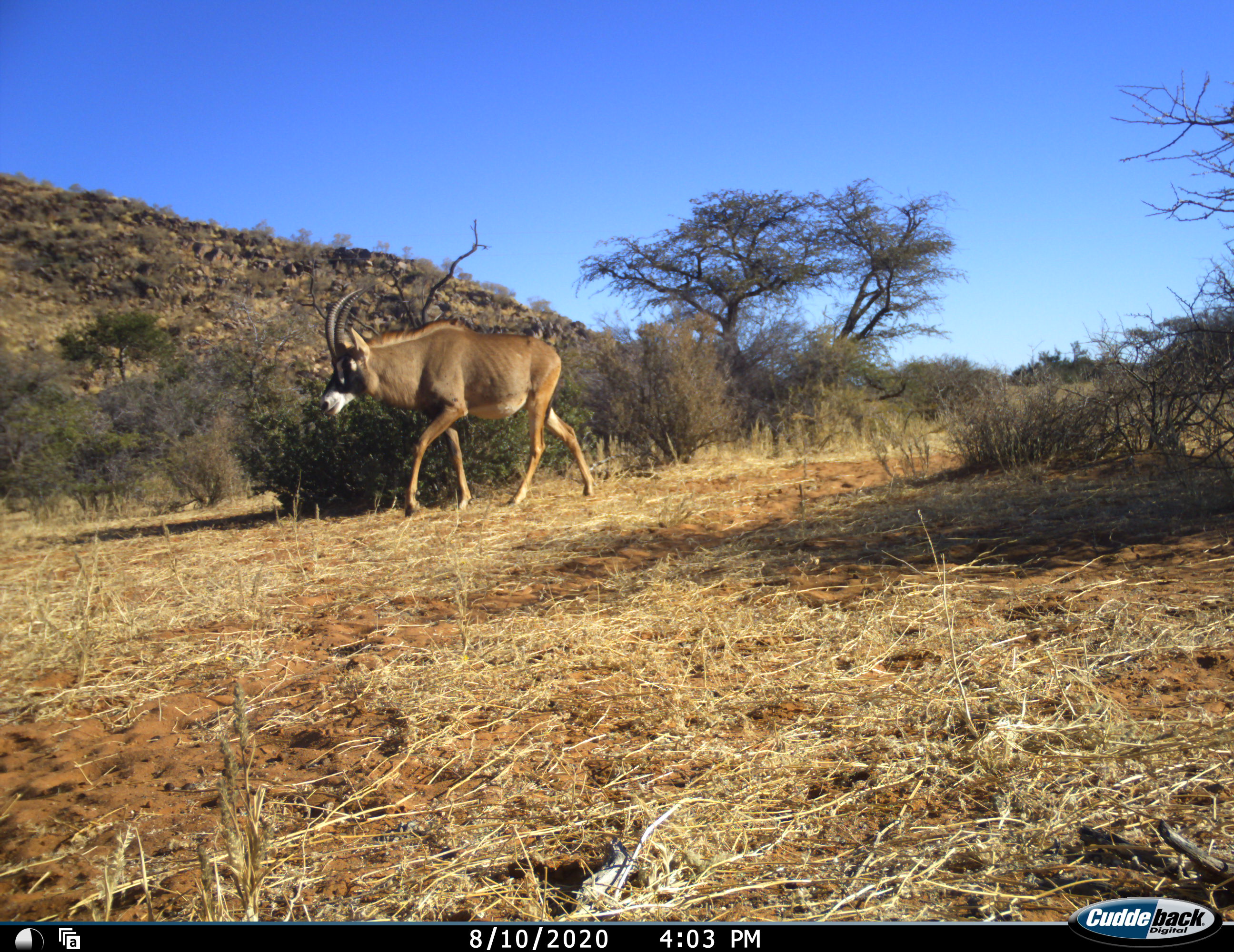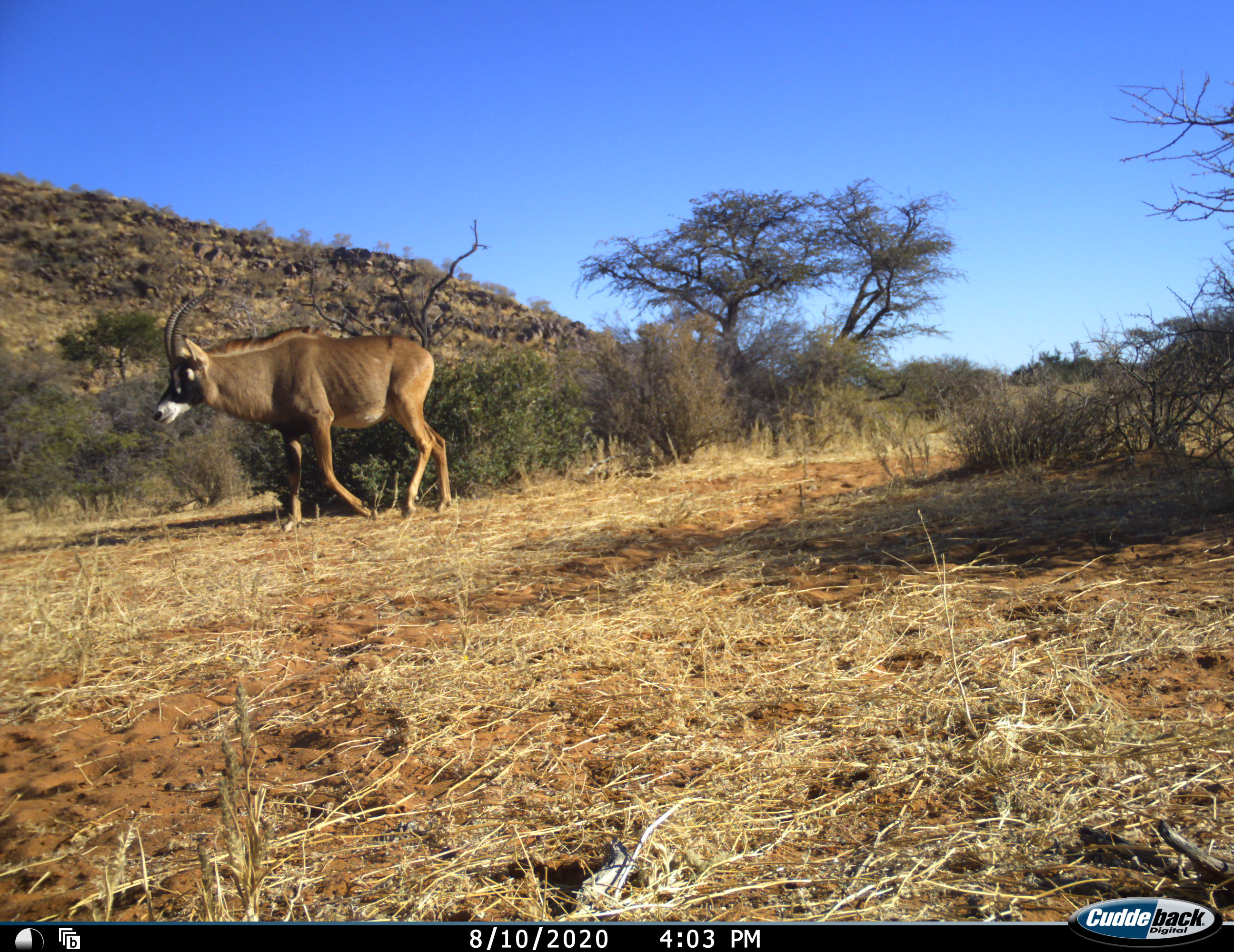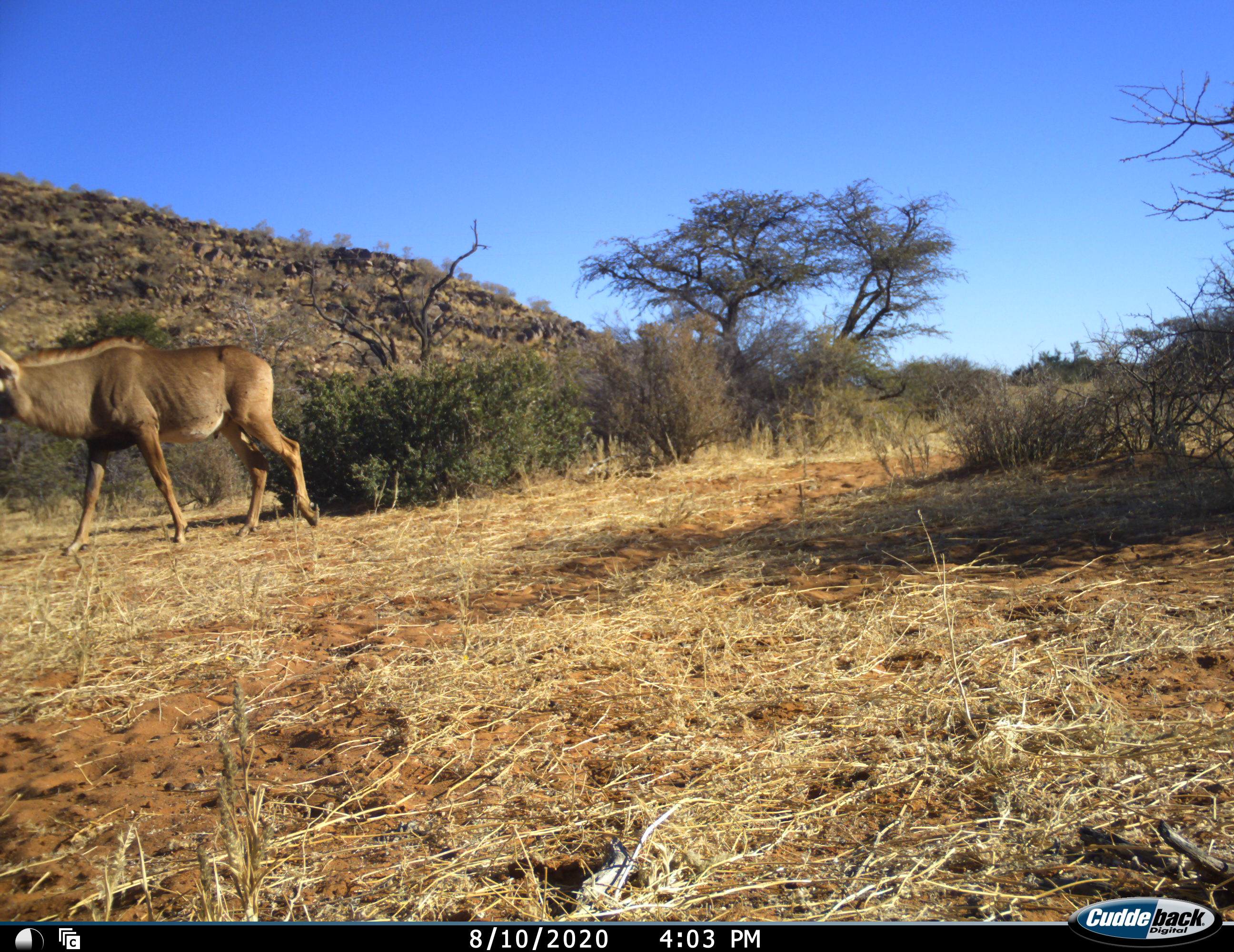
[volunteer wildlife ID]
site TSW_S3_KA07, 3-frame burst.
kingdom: Animalia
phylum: Chordata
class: Mammalia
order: Artiodactyla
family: Bovidae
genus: Hippotragus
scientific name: Hippotragus equinus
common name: roan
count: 1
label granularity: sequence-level